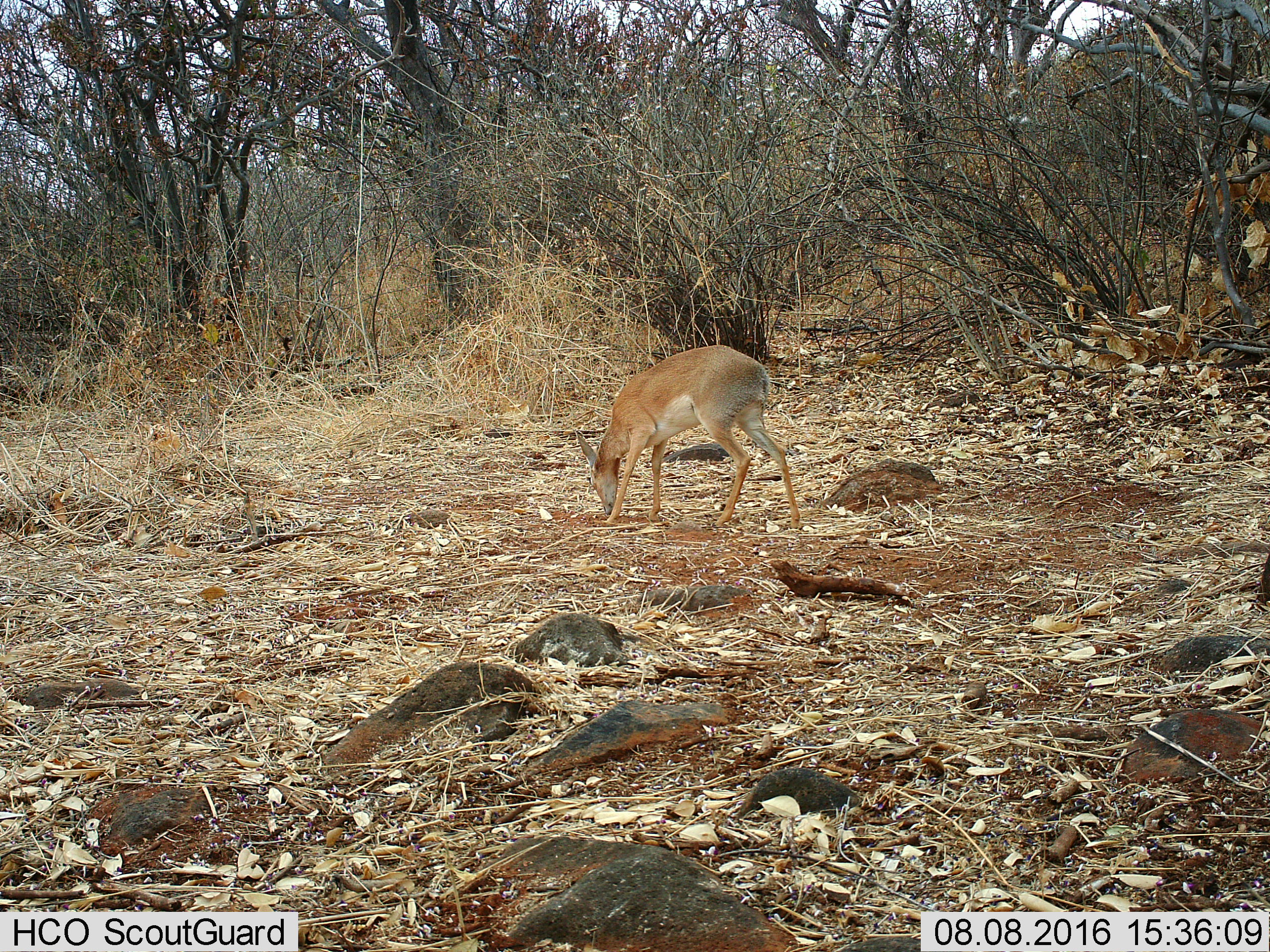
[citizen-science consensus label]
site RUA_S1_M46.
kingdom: Animalia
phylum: Chordata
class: Mammalia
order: Artiodactyla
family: Bovidae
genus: Madoqua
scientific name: Madoqua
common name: dik-dik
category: dikdik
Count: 1.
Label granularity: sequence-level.